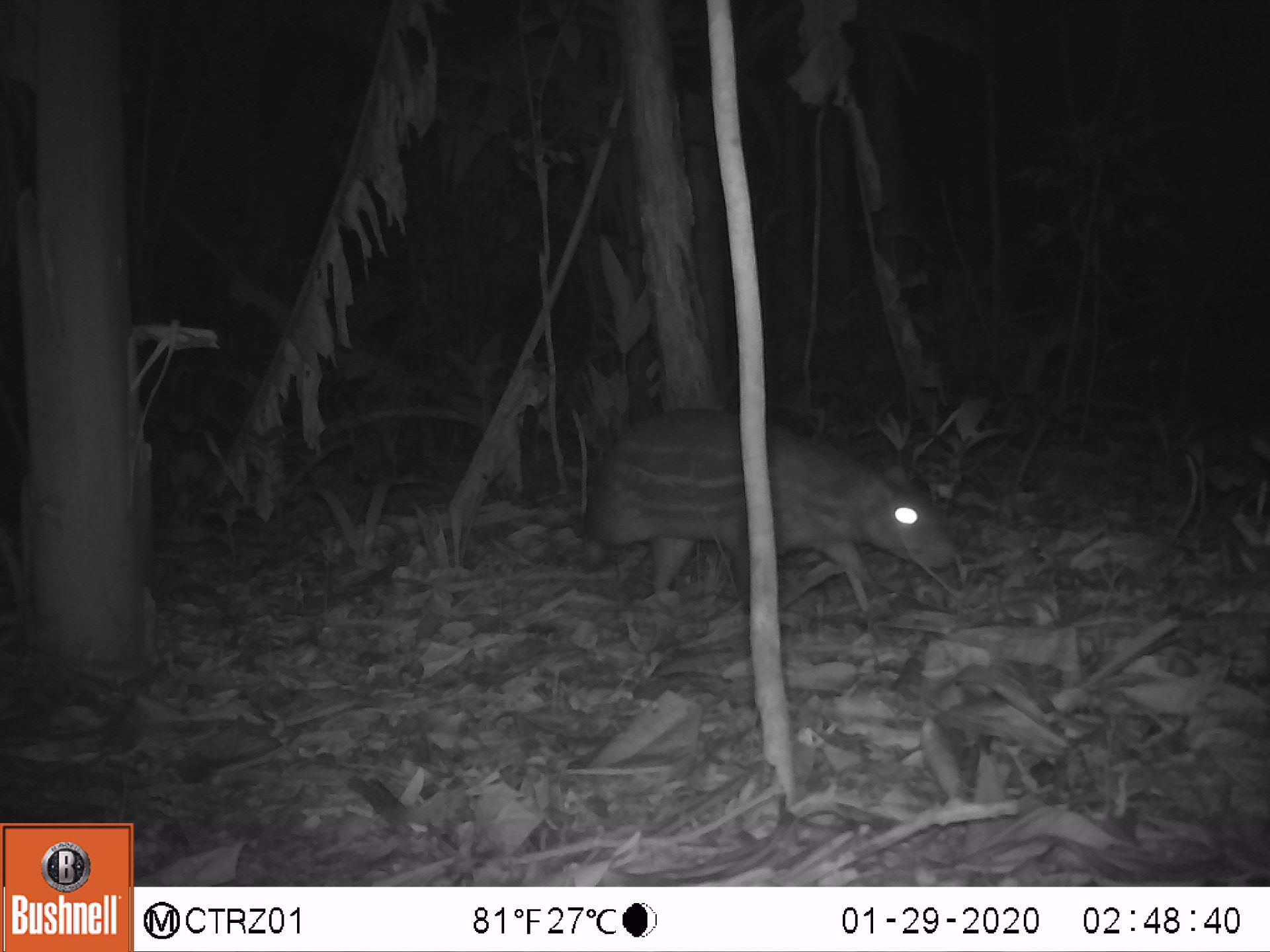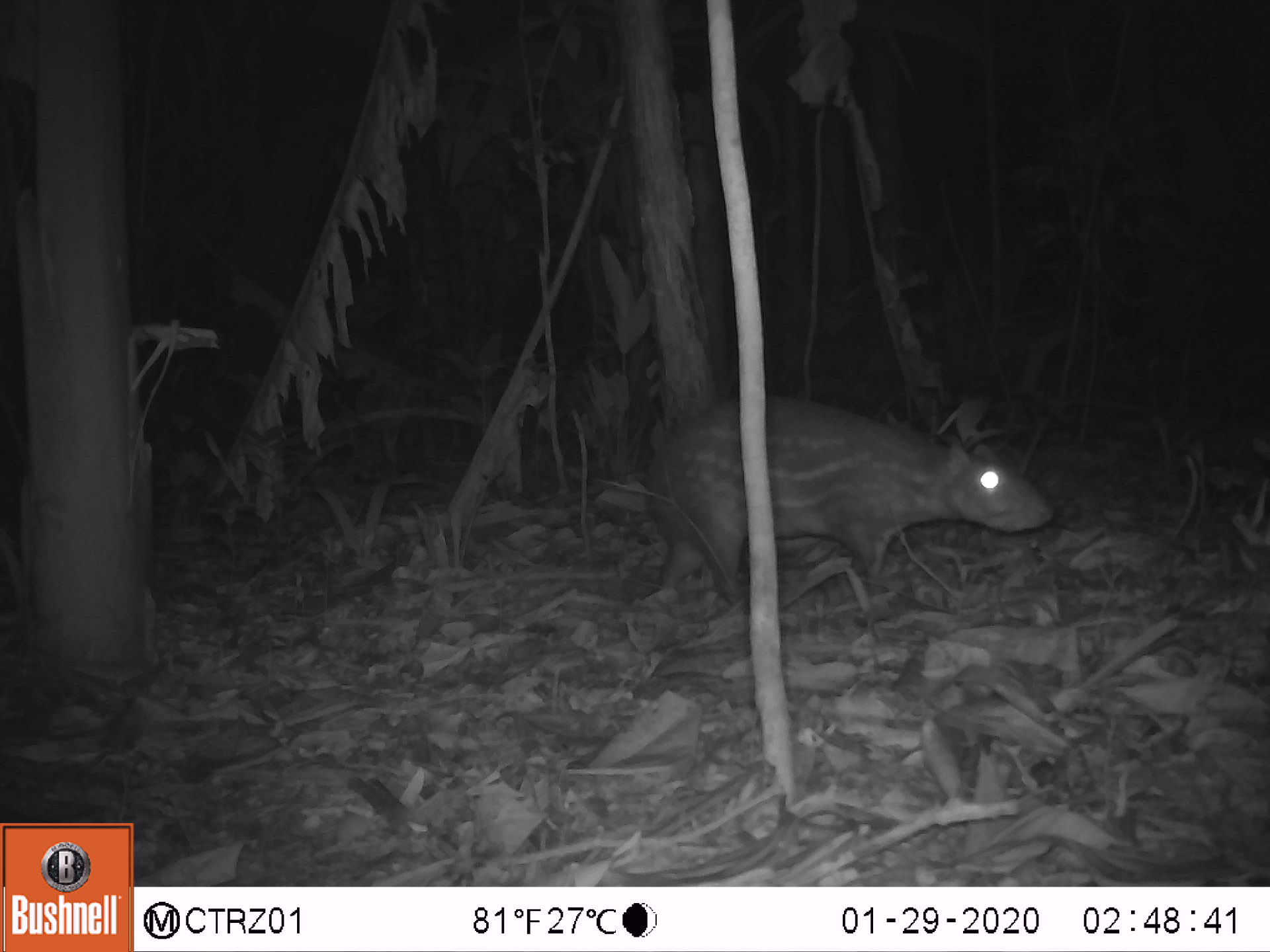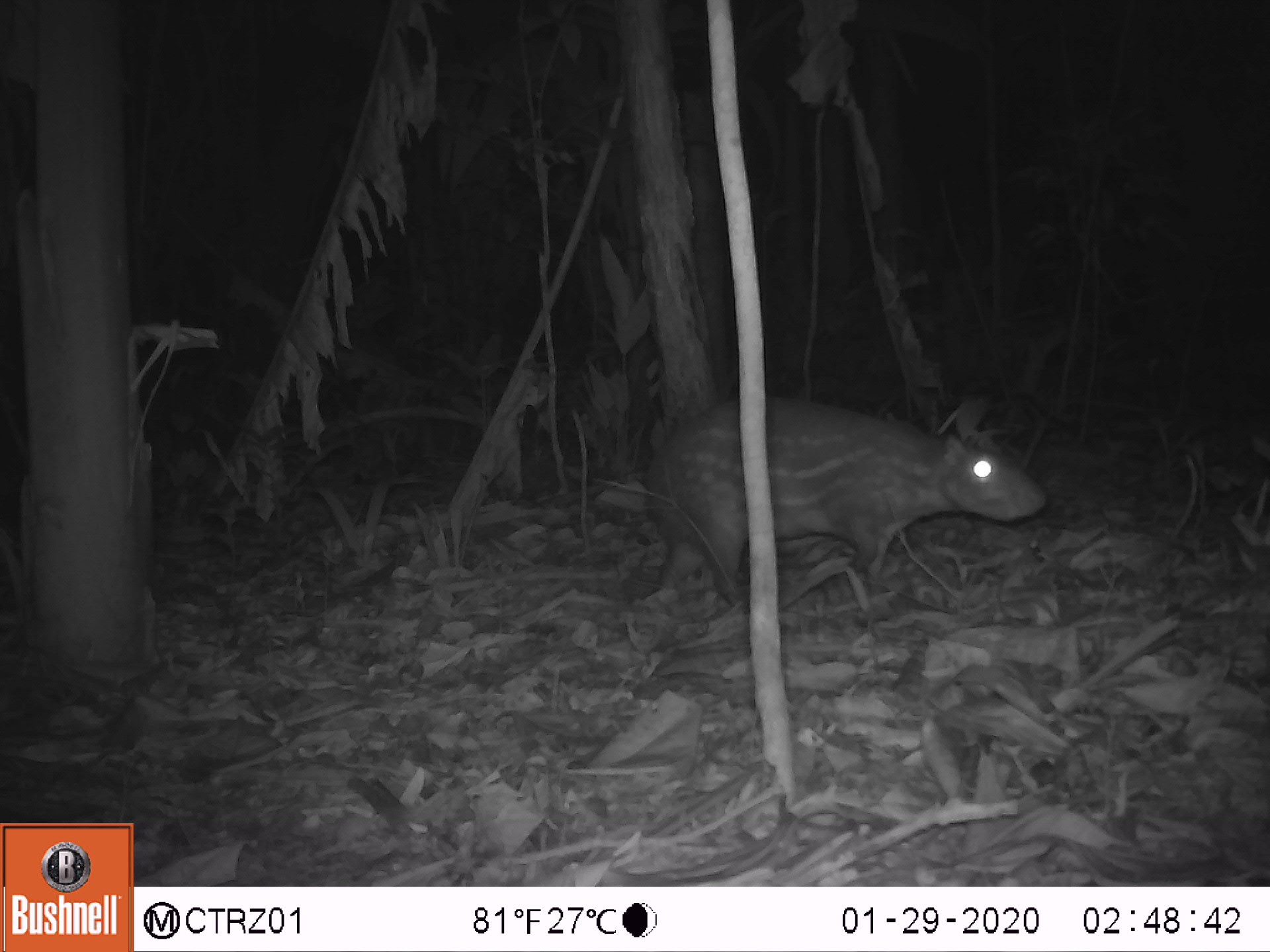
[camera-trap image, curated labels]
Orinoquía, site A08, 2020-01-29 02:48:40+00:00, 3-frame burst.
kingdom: Animalia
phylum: Chordata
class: Mammalia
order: Rodentia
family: Cuniculidae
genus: Cuniculus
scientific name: Cuniculus paca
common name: spotted paca